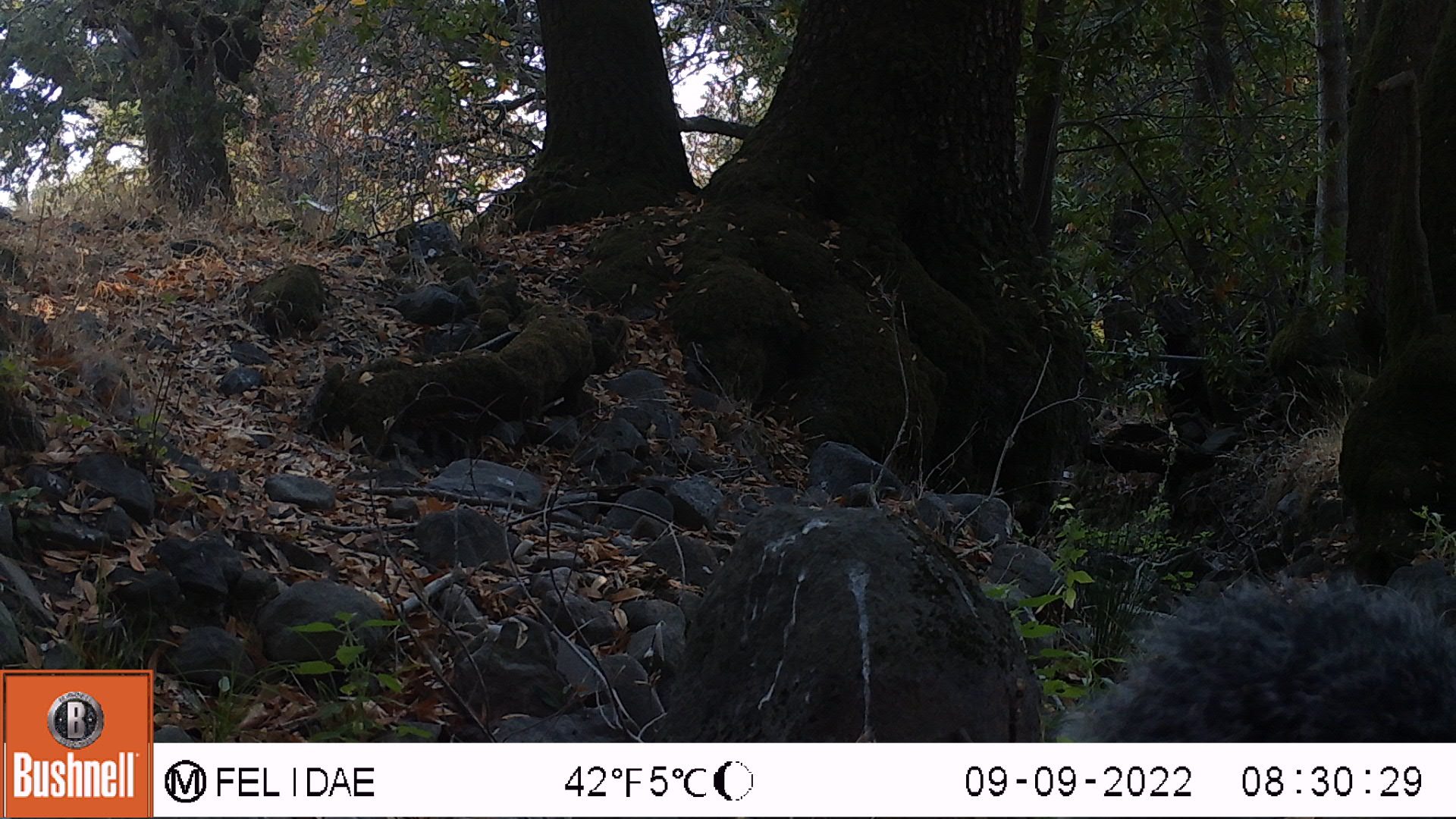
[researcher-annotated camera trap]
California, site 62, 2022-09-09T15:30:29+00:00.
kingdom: Animalia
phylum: Chordata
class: Mammalia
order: Rodentia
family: Sciuridae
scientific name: Sciuridae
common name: squirrel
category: unknown squirrel